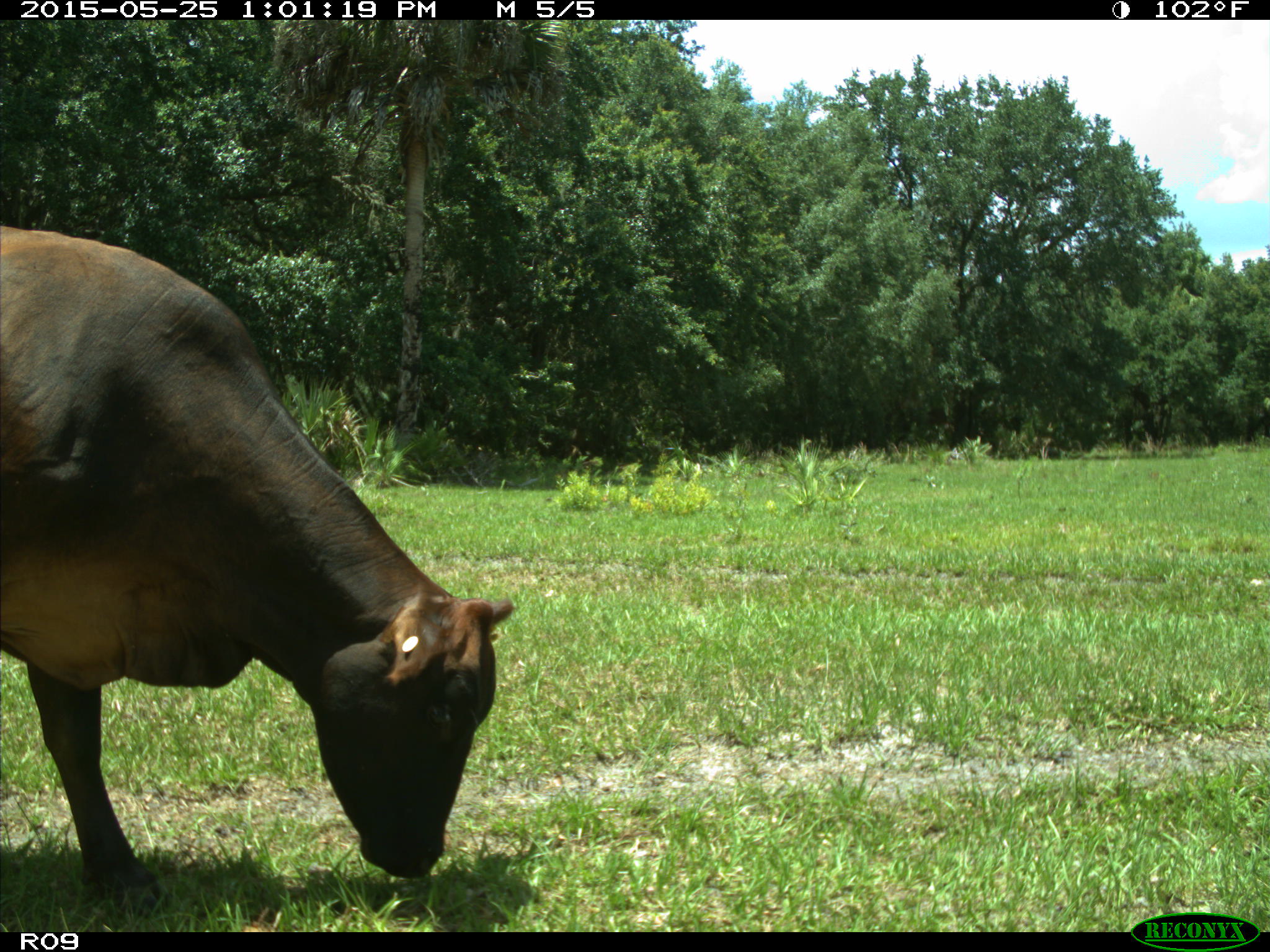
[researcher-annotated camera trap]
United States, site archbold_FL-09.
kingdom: Animalia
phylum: Chordata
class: Mammalia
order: Artiodactyla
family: Bovidae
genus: Bos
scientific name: Bos taurus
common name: domestic cow